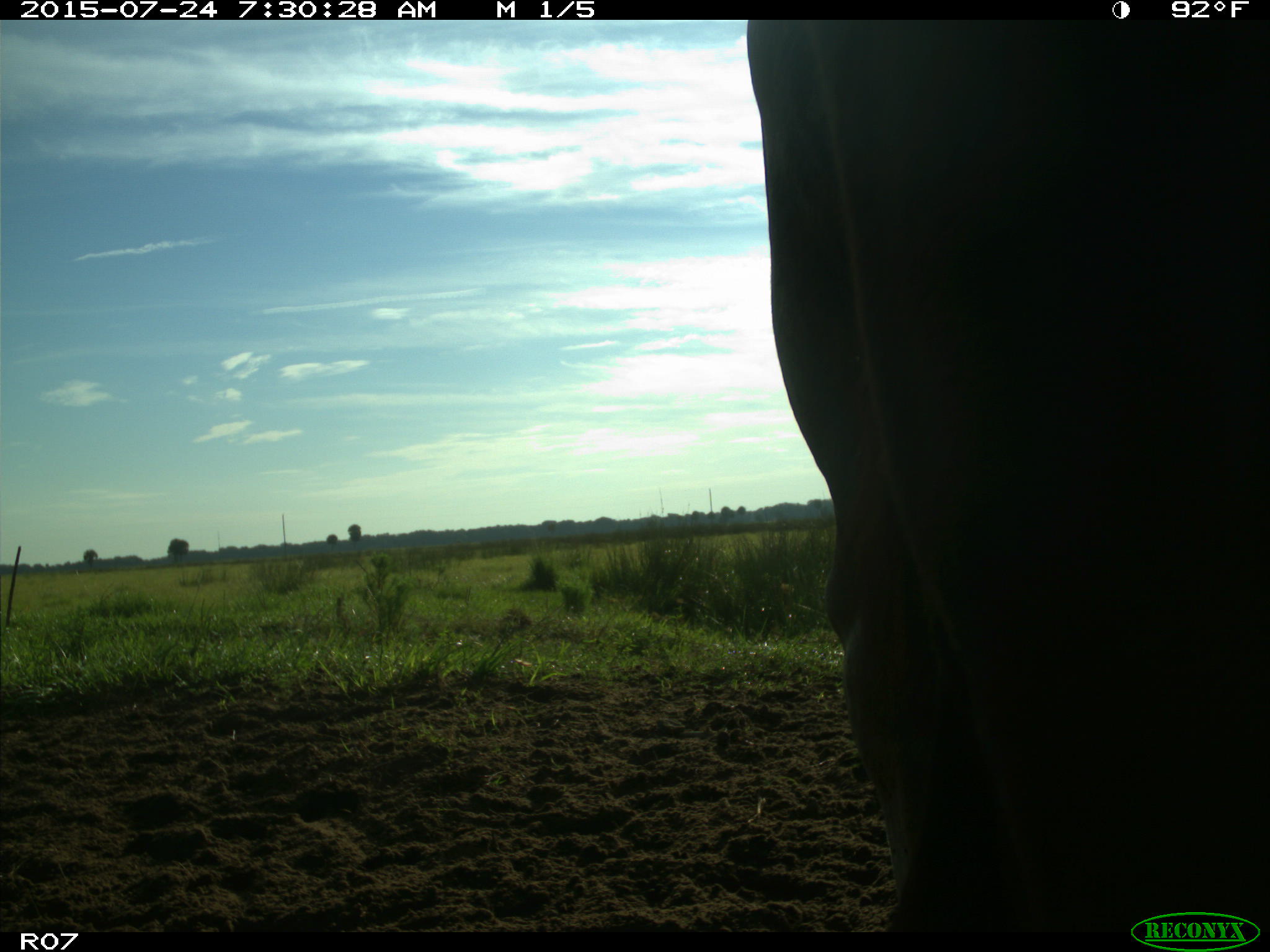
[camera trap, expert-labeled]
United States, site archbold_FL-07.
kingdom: Animalia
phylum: Chordata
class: Mammalia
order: Artiodactyla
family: Bovidae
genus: Bos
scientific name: Bos taurus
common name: domestic cow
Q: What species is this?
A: Bos taurus (domestic cow).